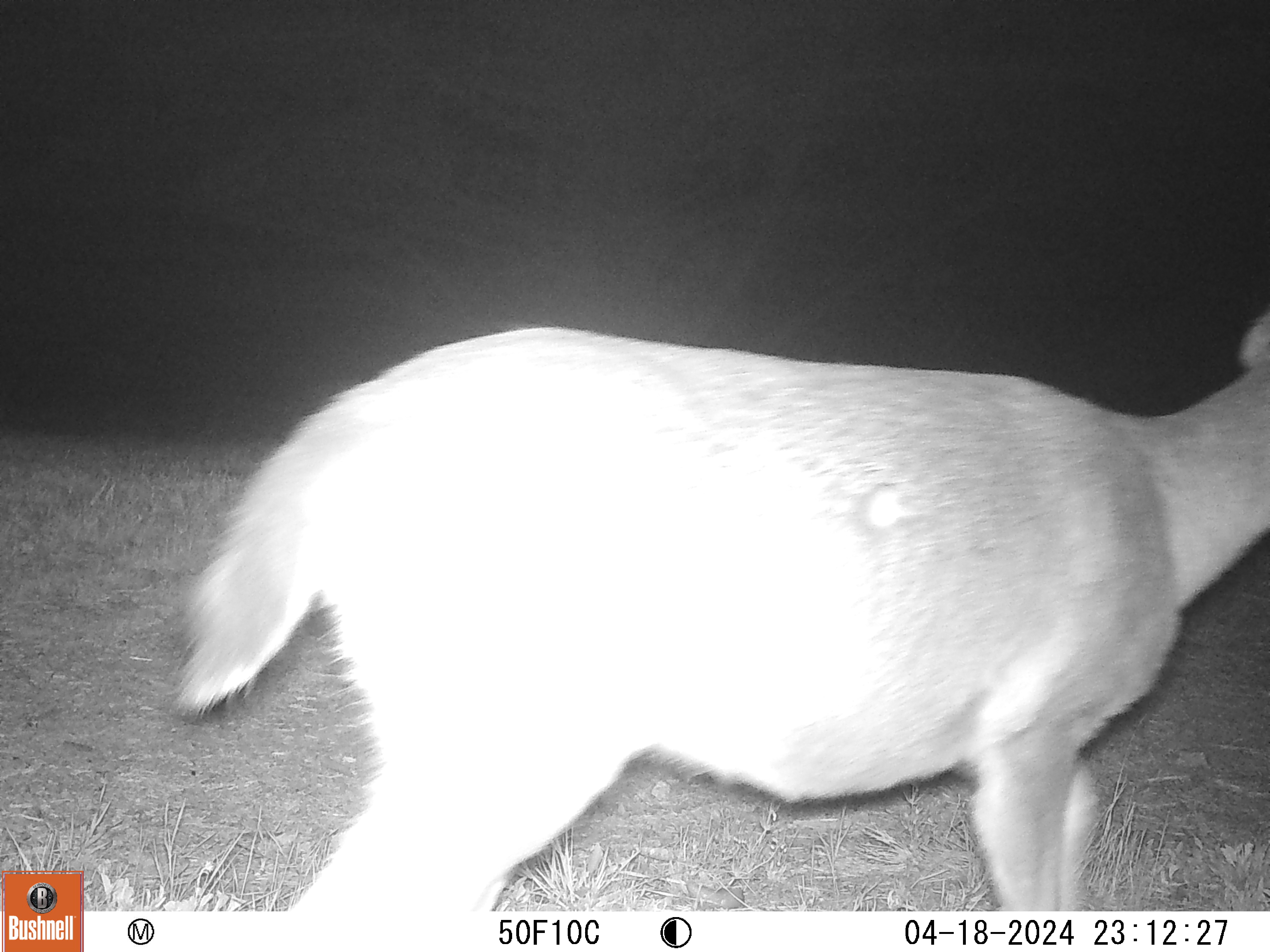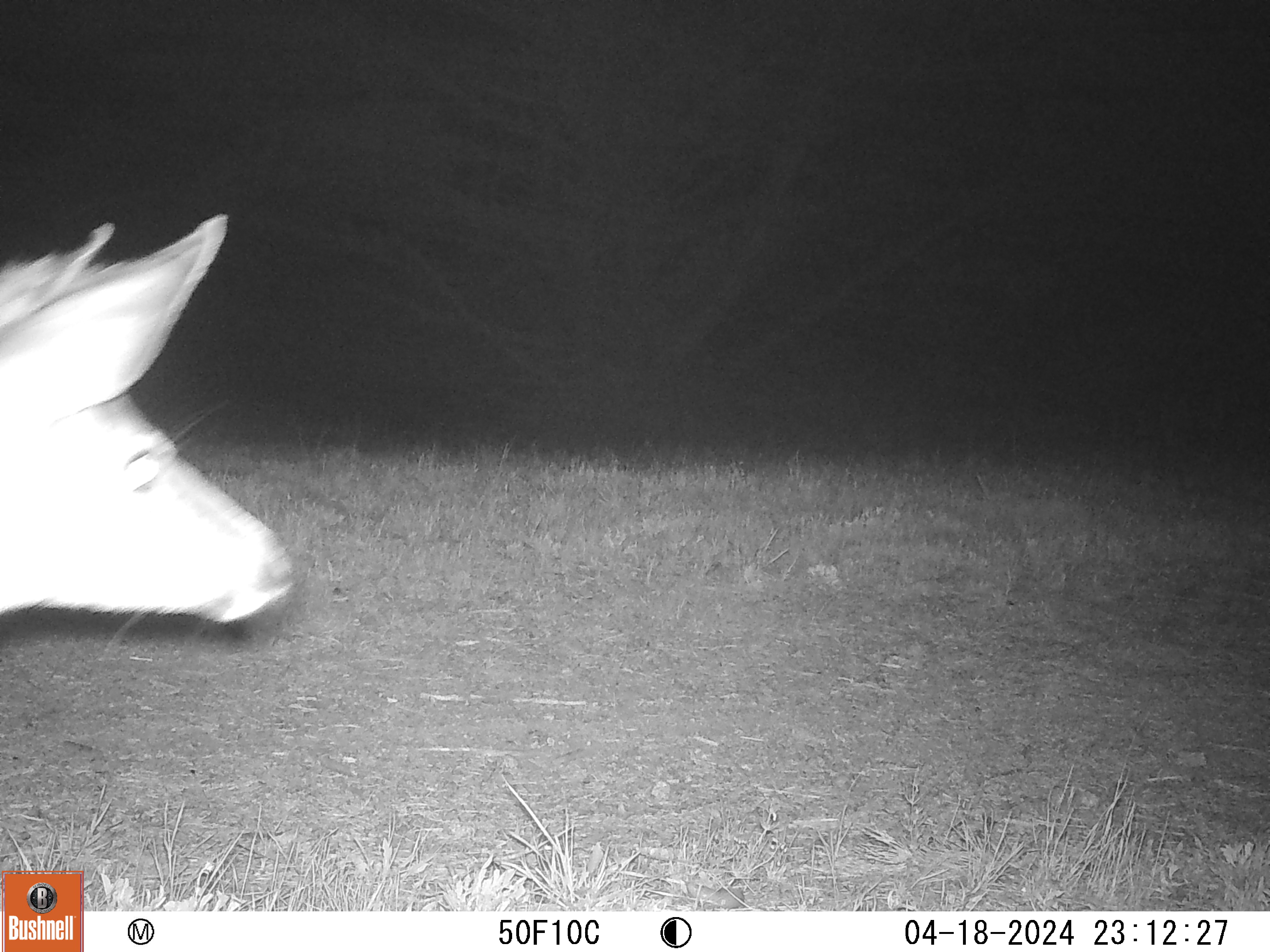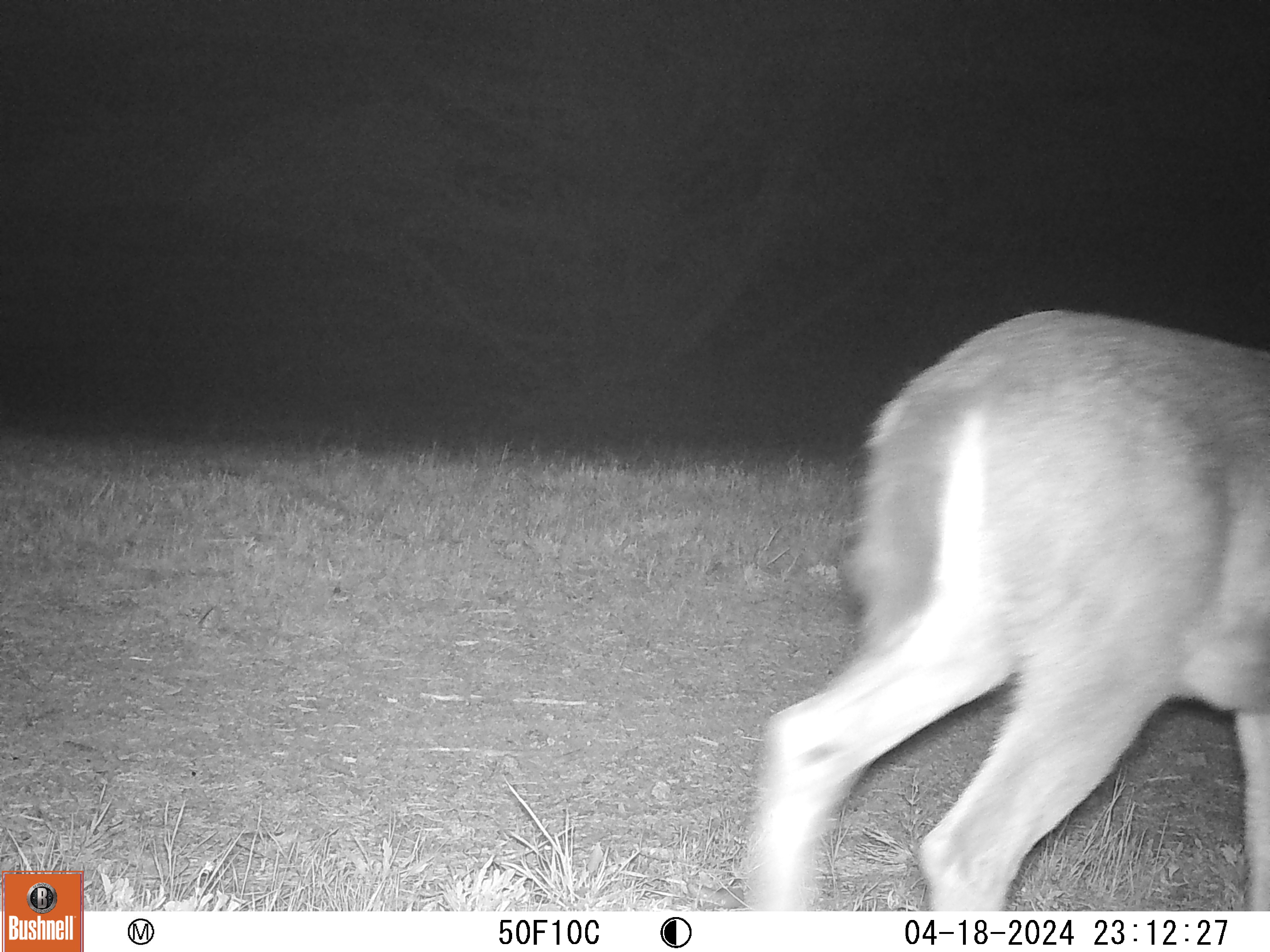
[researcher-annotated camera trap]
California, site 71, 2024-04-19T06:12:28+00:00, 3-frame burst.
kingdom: Animalia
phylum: Chordata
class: Mammalia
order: Artiodactyla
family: Cervidae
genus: Odocoileus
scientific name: Odocoileus hemionus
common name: mule deer